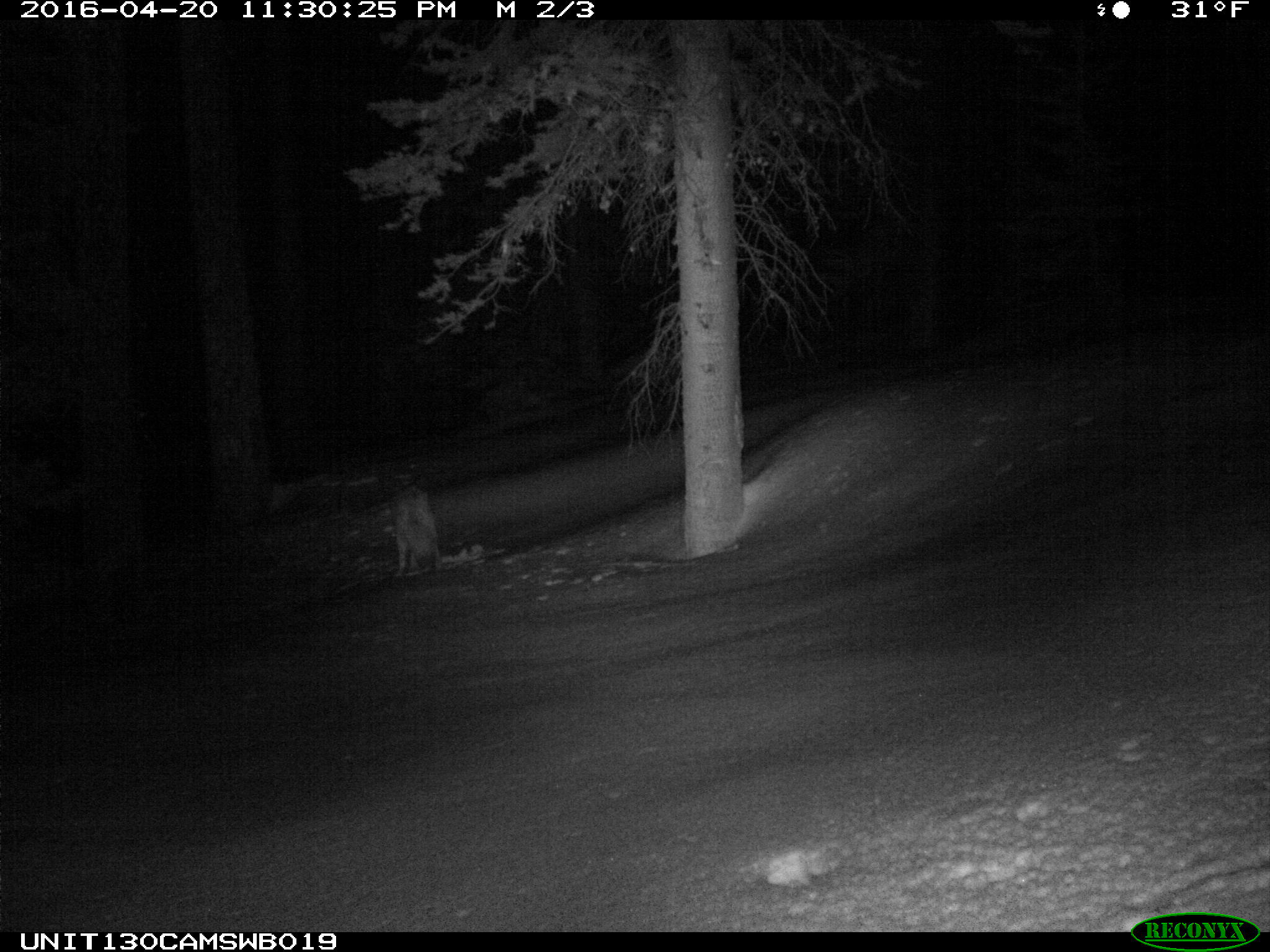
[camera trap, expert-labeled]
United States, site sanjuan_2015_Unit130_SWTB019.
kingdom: Animalia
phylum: Chordata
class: Mammalia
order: Carnivora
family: Canidae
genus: Canis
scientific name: Canis latrans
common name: coyote